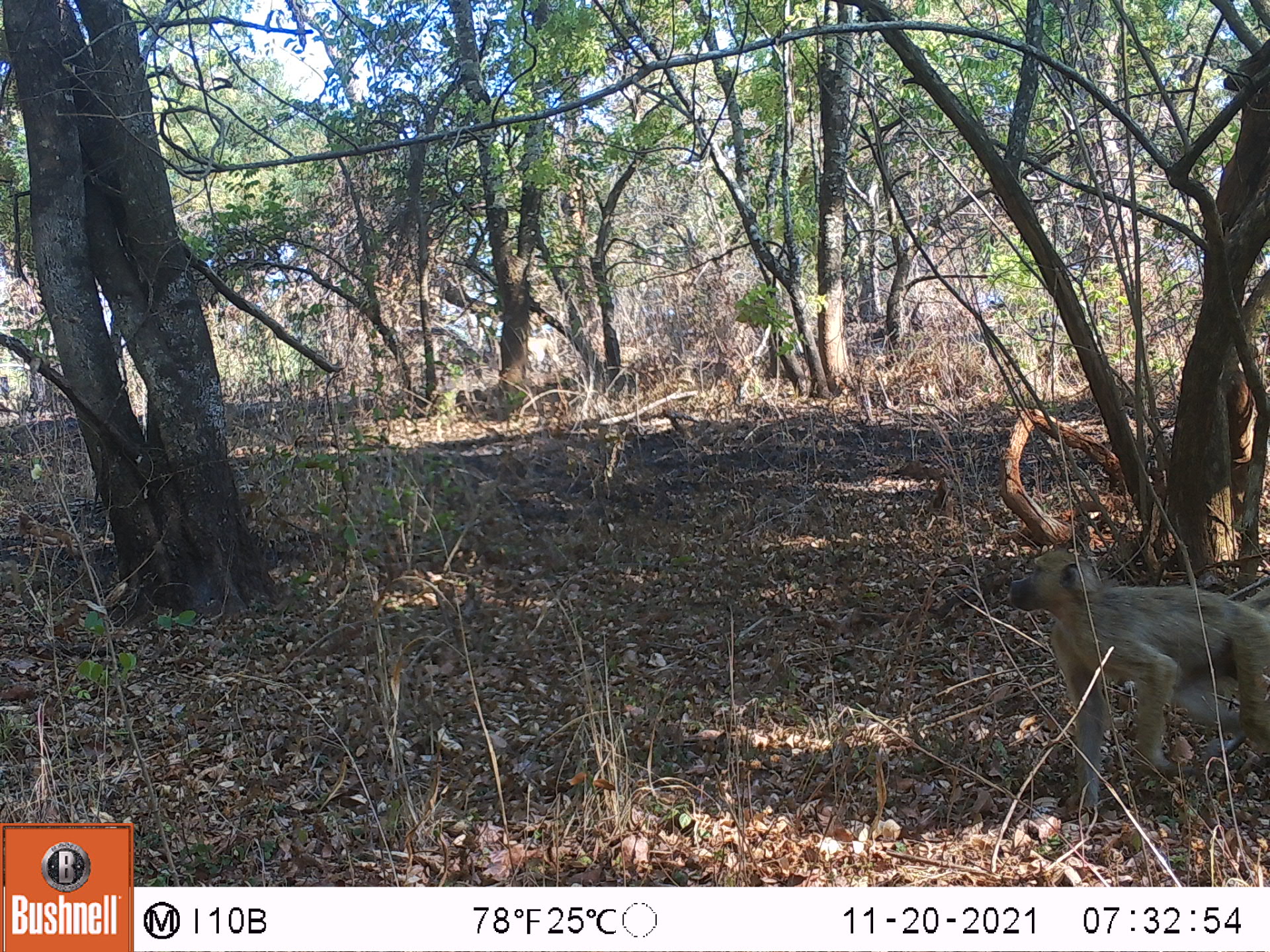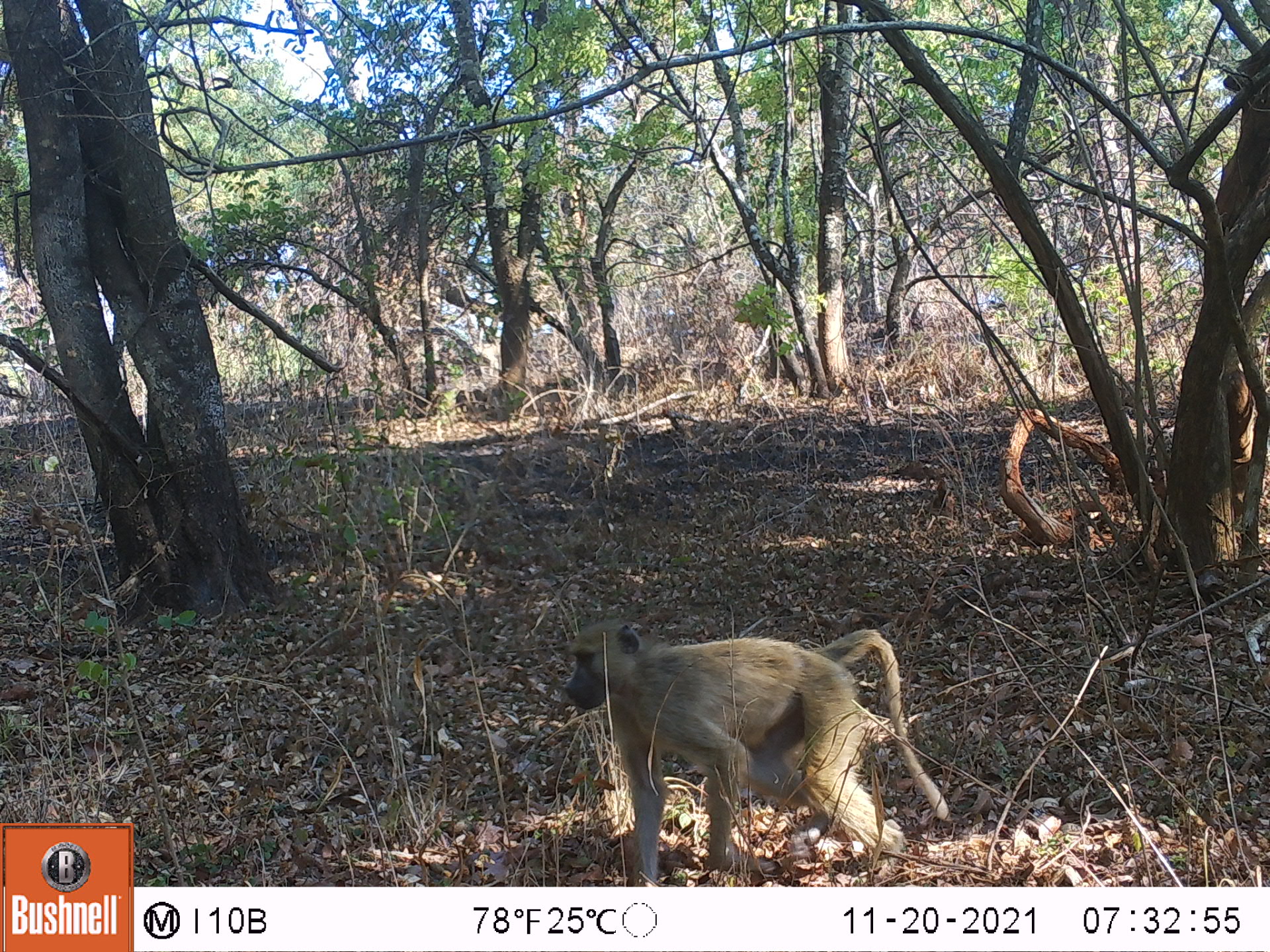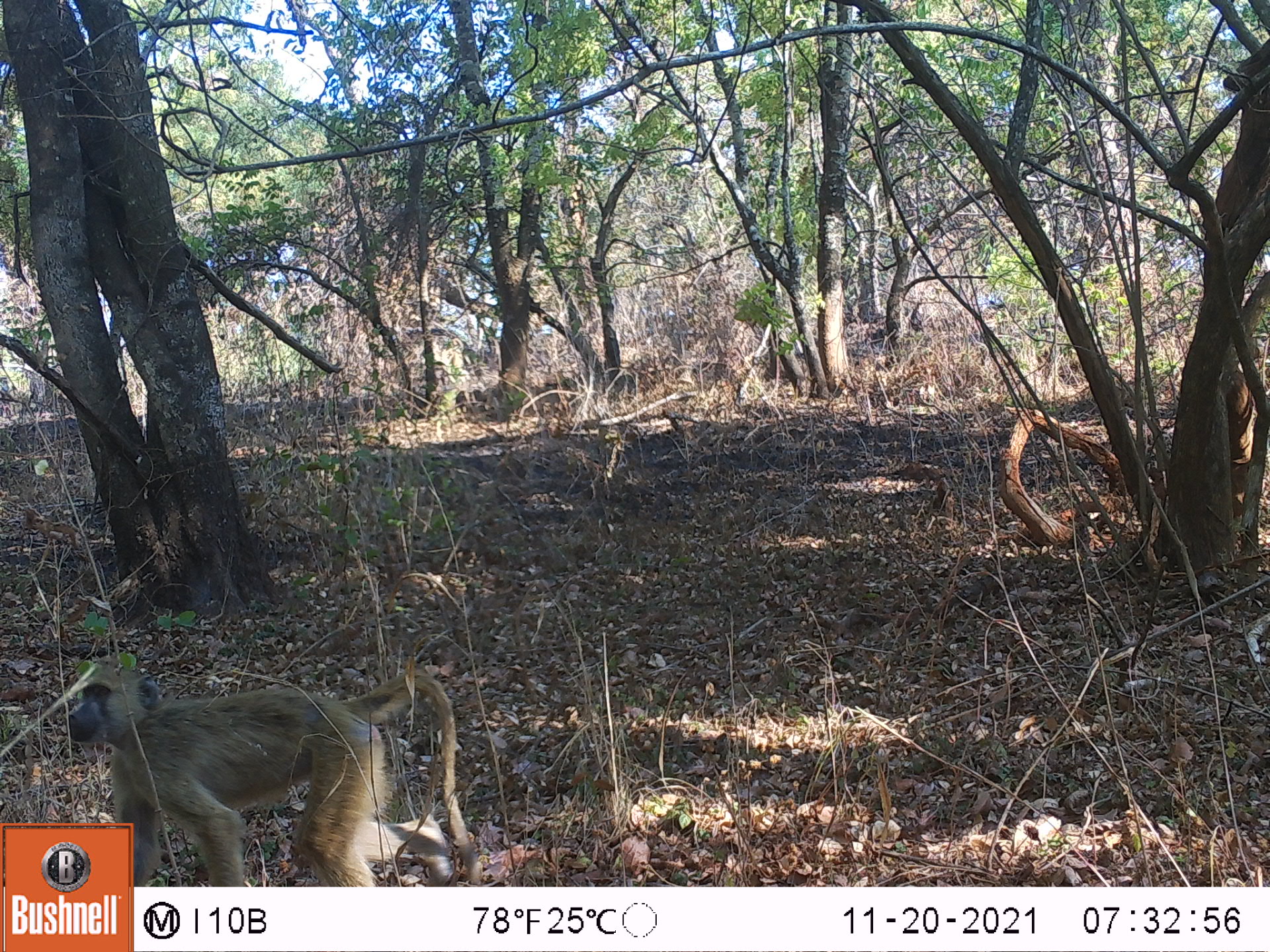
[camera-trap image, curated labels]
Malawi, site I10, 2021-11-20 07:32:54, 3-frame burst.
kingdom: Animalia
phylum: Chordata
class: Mammalia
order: Primates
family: Cercopithecidae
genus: Papio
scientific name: Papio cynocephalus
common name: yellow baboon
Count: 1.